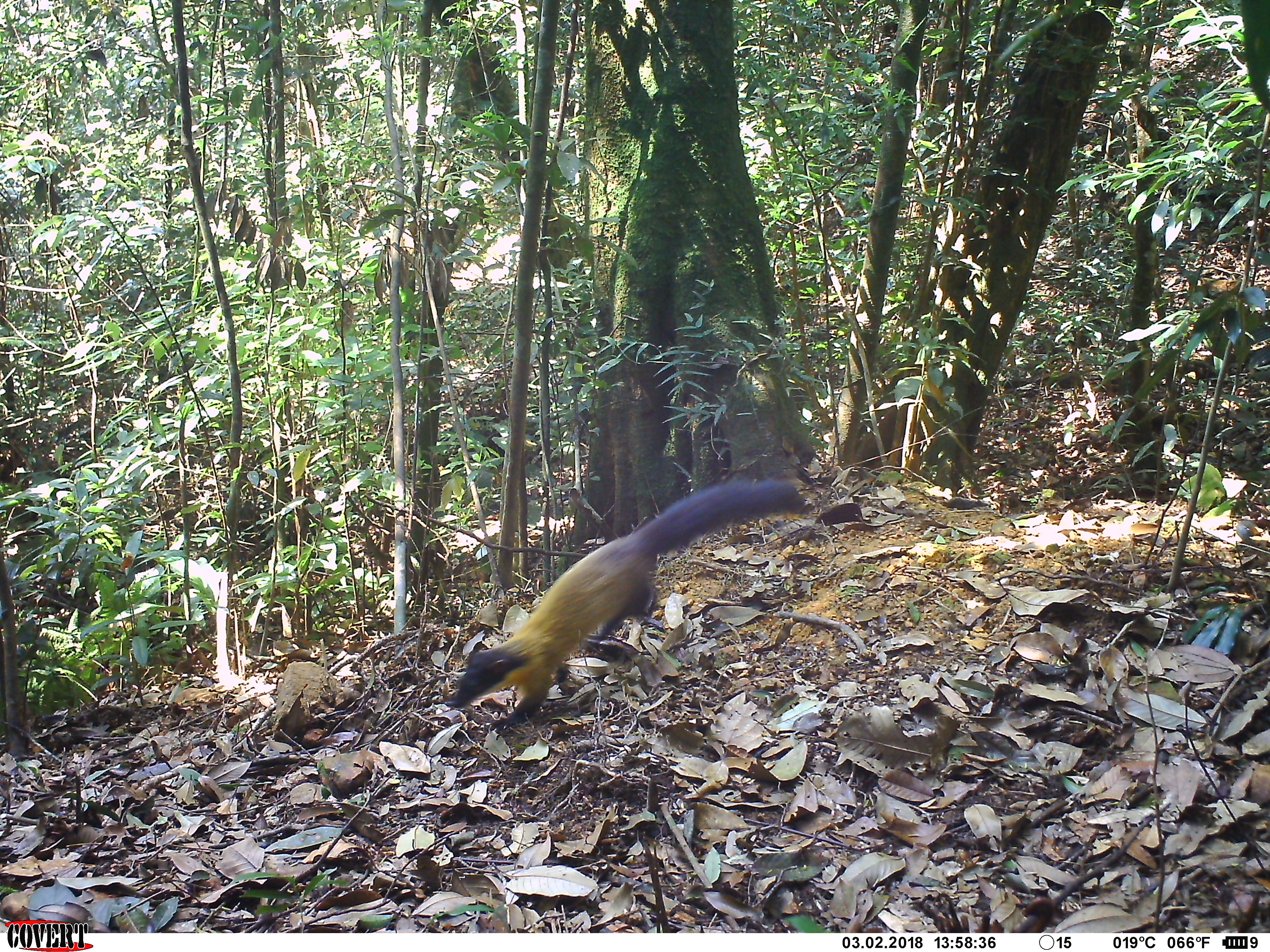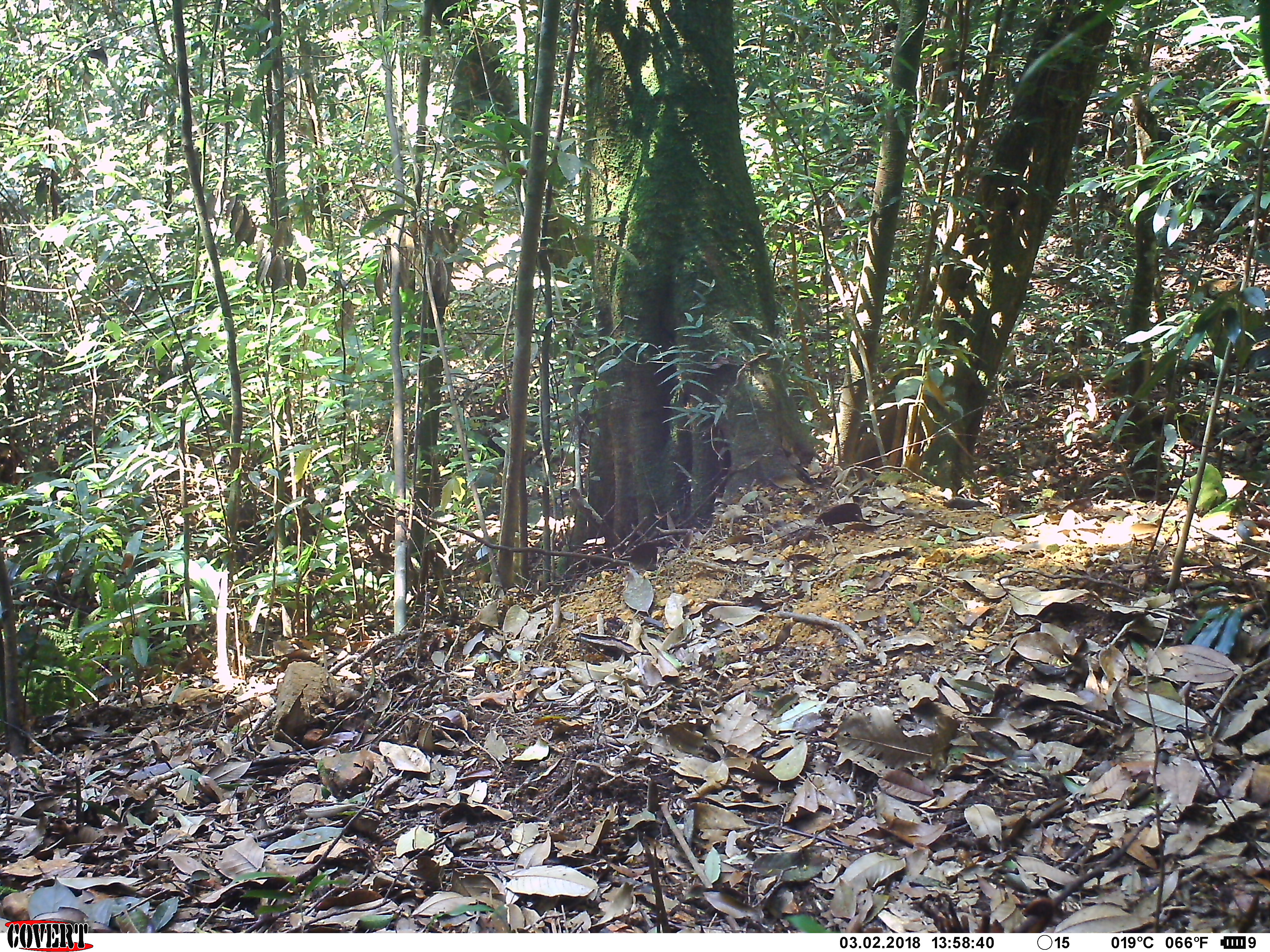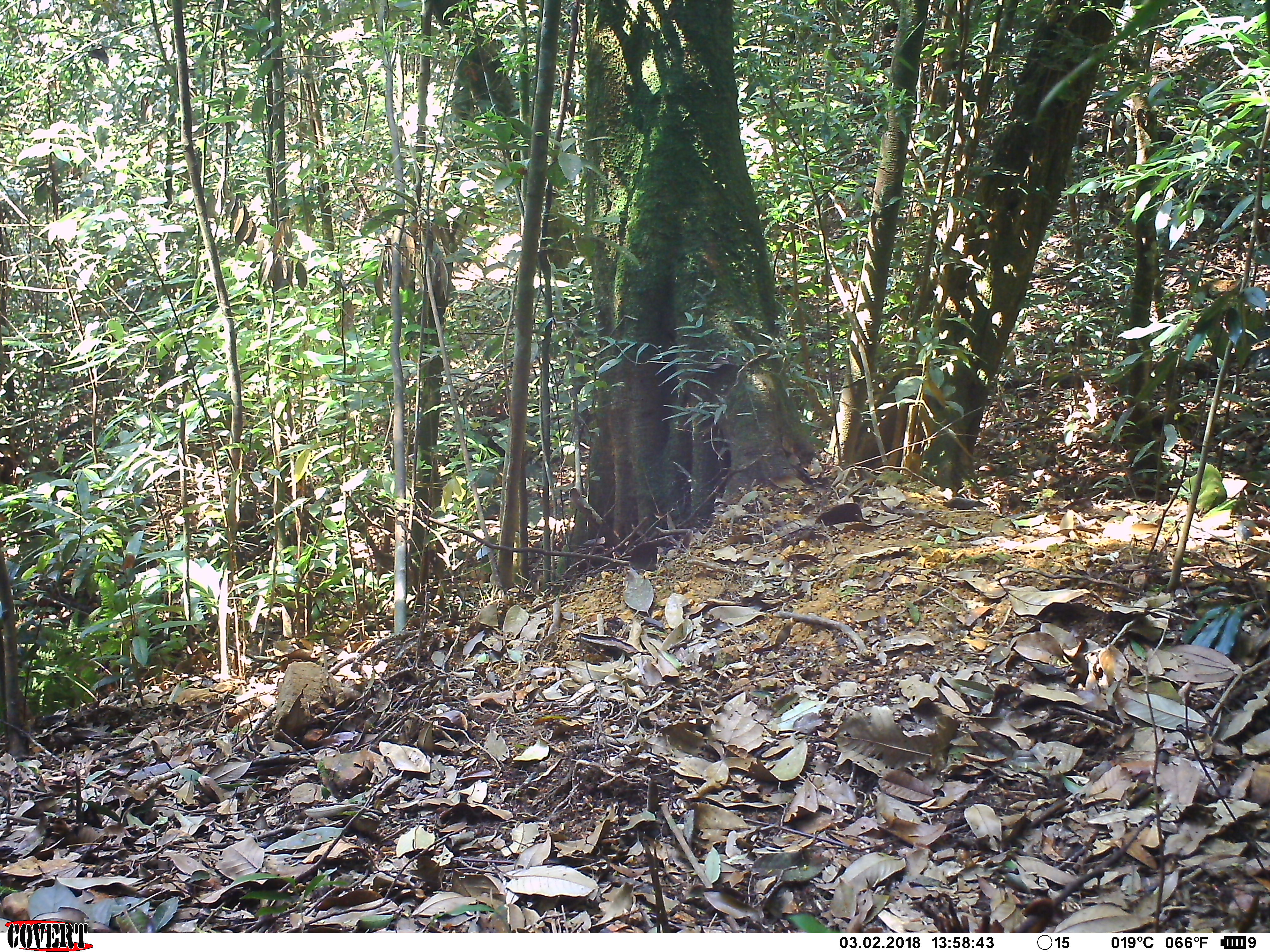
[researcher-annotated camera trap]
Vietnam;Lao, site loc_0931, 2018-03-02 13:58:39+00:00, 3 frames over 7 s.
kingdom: Animalia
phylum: Chordata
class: Mammalia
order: Carnivora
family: Mustelidae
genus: Martes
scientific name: Martes flavigula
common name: yellow-throated marten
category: yellow throated marten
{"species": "yellow throated marten (yellow-throated marten) (Martes flavigula)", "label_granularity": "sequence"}